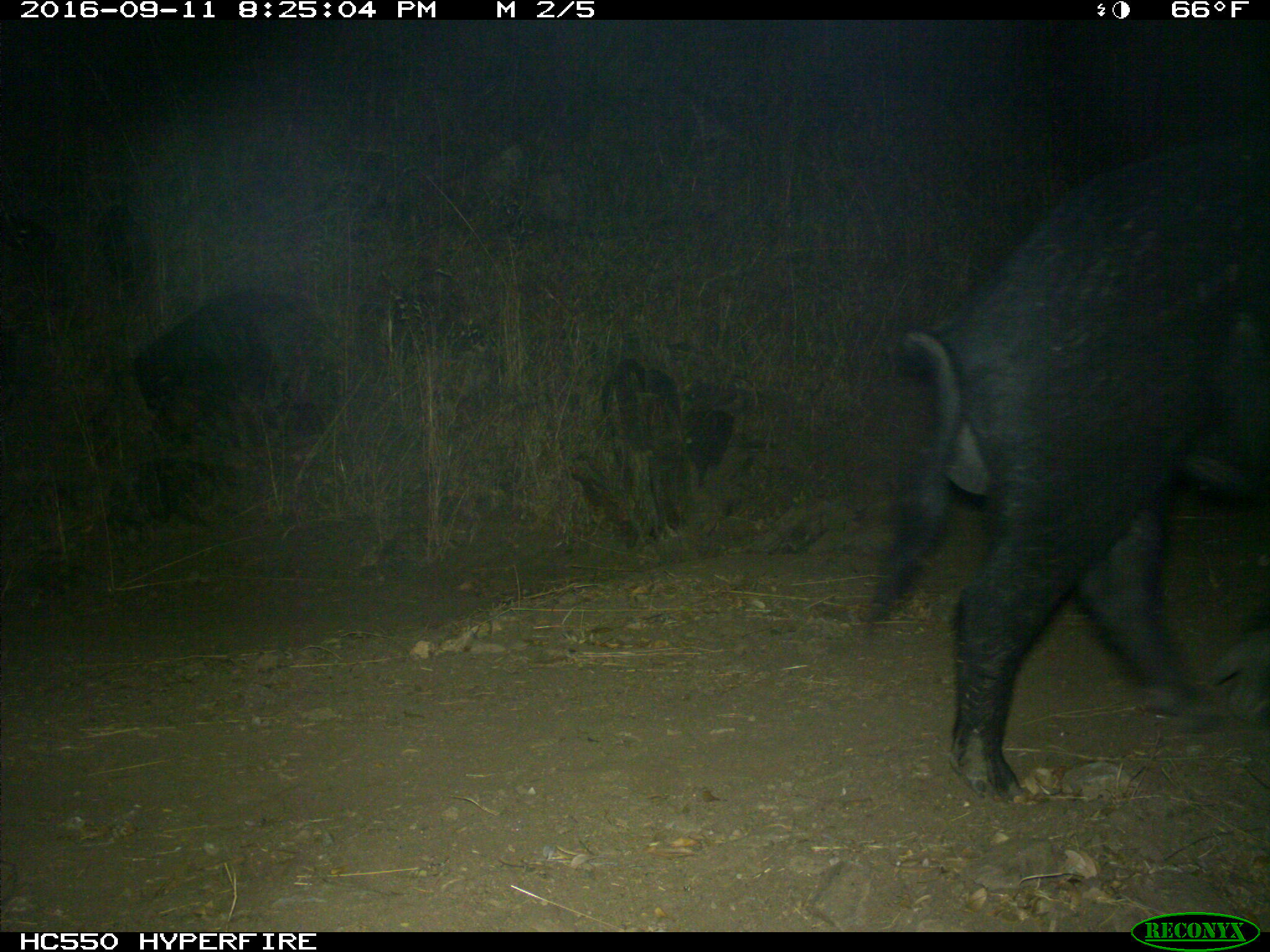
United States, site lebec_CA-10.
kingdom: Animalia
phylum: Chordata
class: Mammalia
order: Artiodactyla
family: Suidae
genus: Sus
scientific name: Sus scrofa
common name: wild boar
Sus scrofa (wild boar).